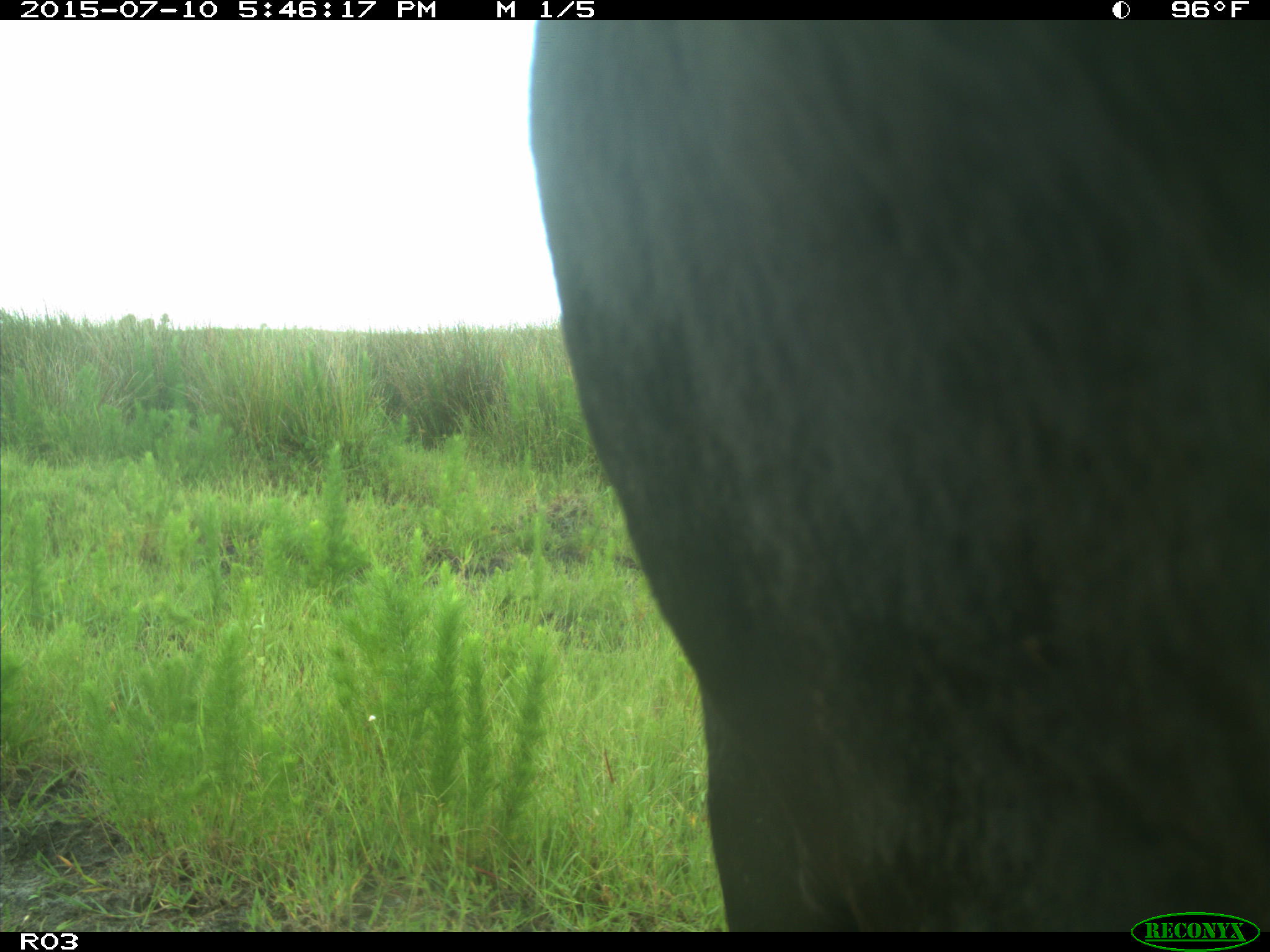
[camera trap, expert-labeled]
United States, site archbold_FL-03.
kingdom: Animalia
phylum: Chordata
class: Mammalia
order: Artiodactyla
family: Bovidae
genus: Bos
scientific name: Bos taurus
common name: domestic cow